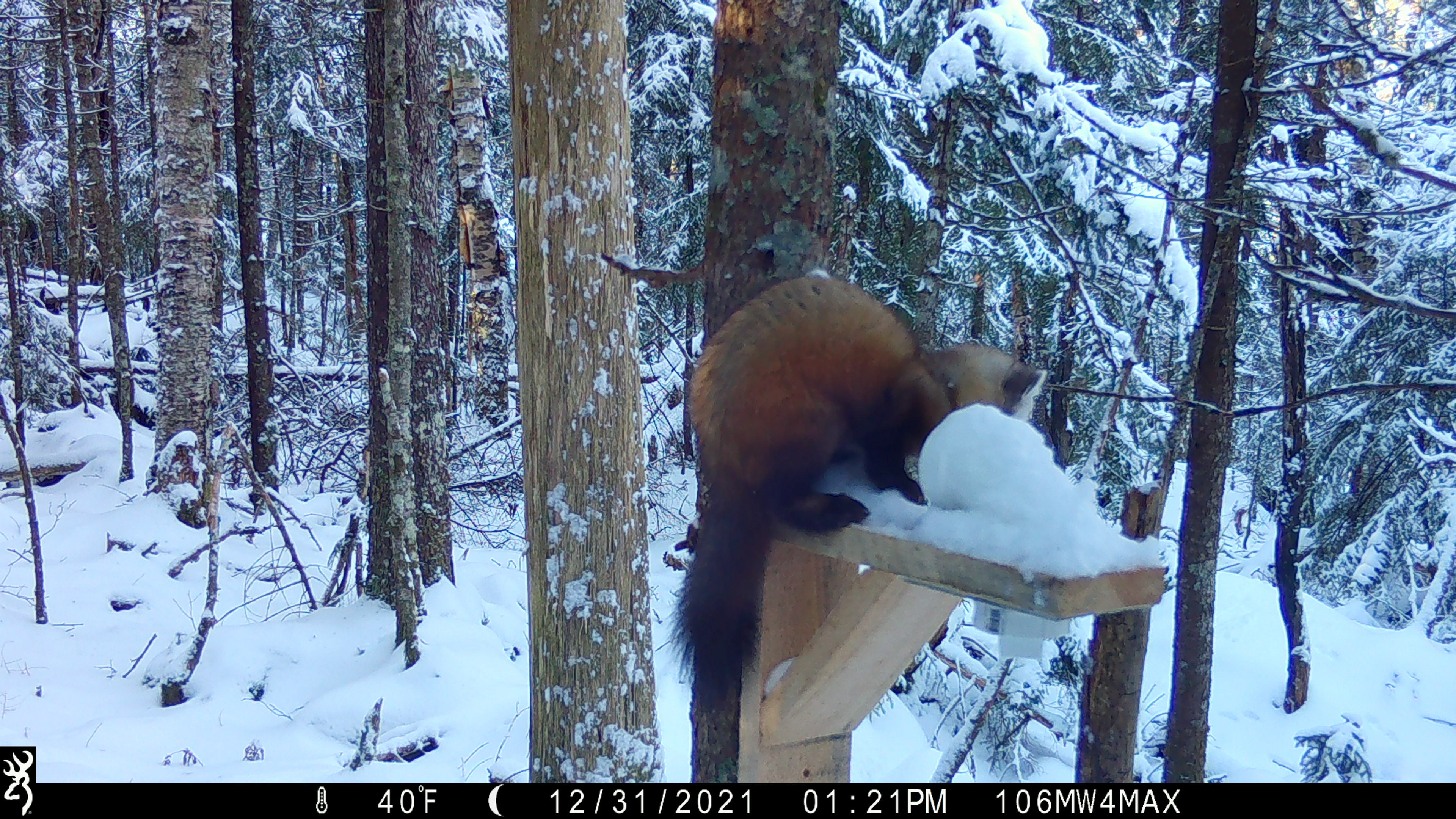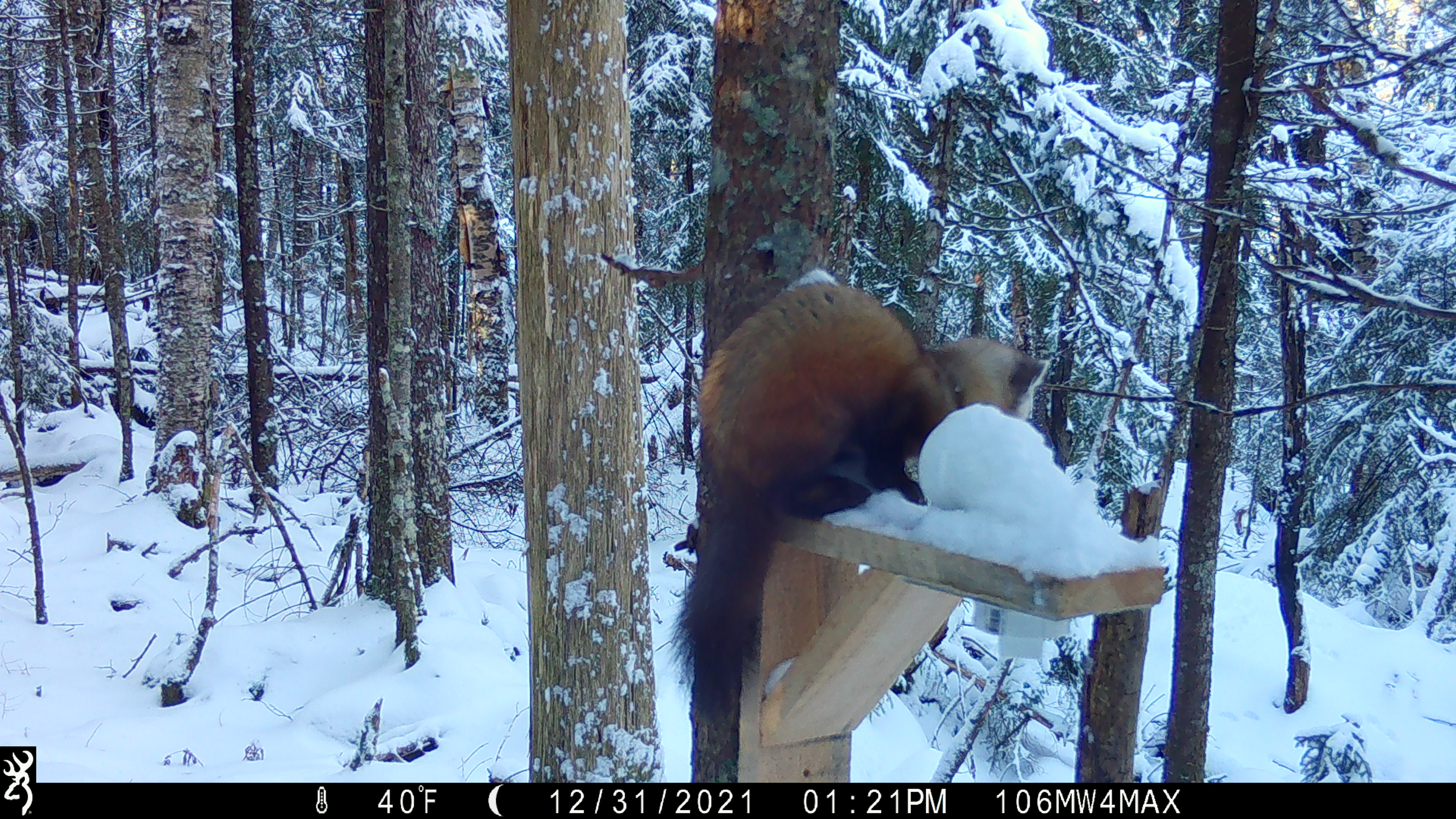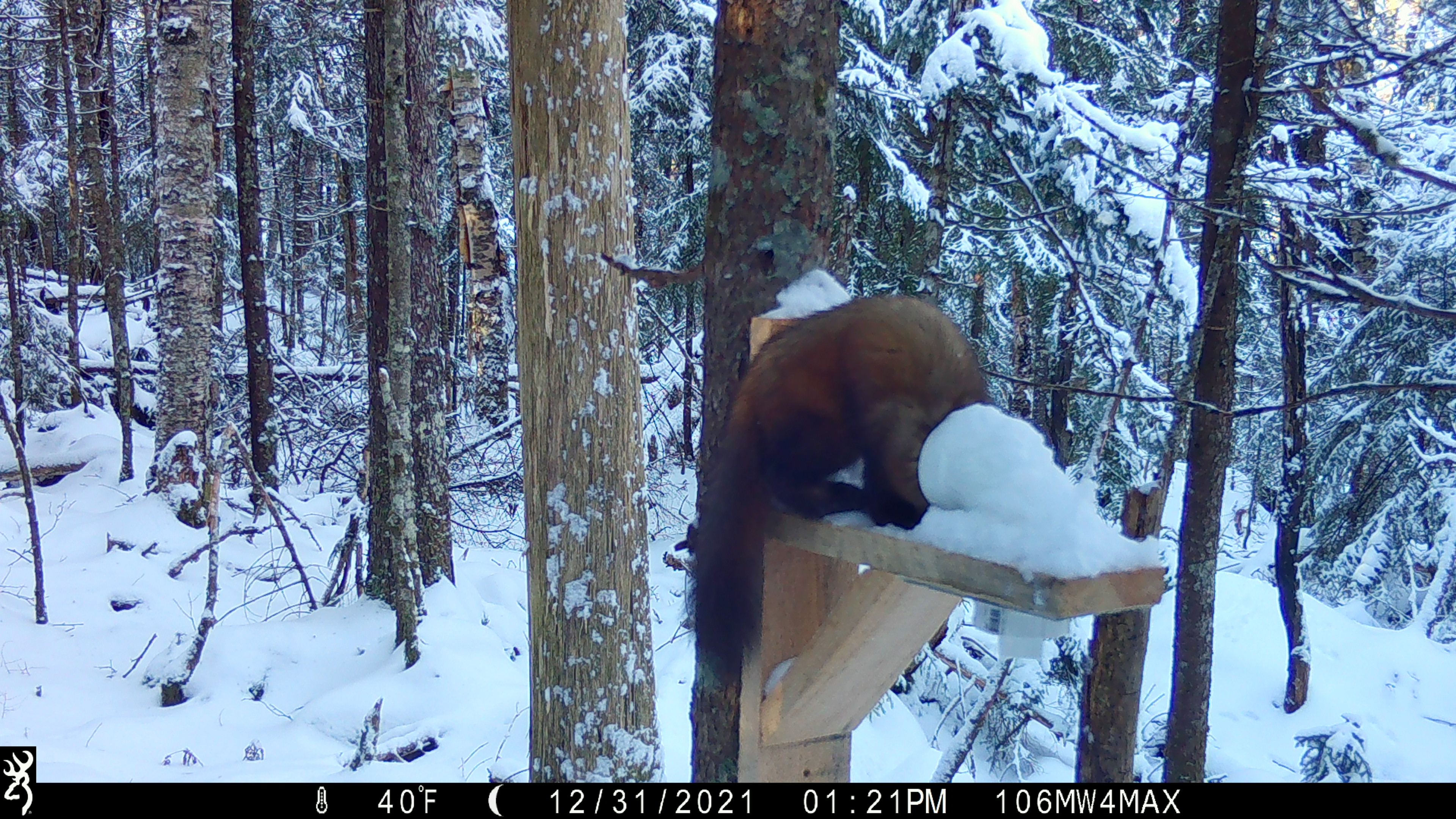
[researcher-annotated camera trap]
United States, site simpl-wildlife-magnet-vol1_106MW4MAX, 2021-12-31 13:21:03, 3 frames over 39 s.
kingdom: Animalia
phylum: Chordata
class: Mammalia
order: Carnivora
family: Mustelidae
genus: Martes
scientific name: Martes americana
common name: american marten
American marten (Martes americana).